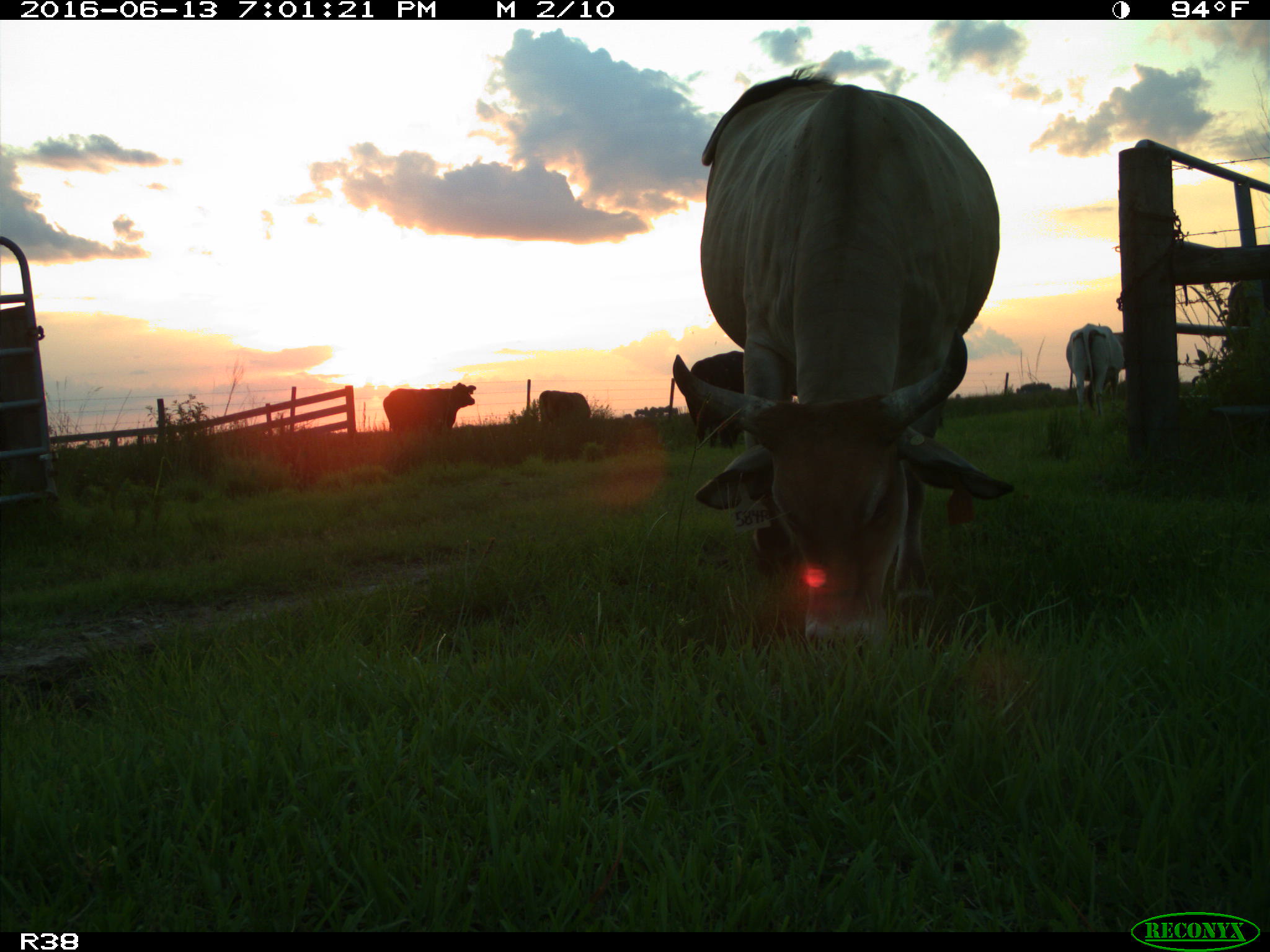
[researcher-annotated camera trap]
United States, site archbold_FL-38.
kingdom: Animalia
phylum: Chordata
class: Mammalia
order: Artiodactyla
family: Bovidae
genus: Bos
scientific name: Bos taurus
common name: domestic cow